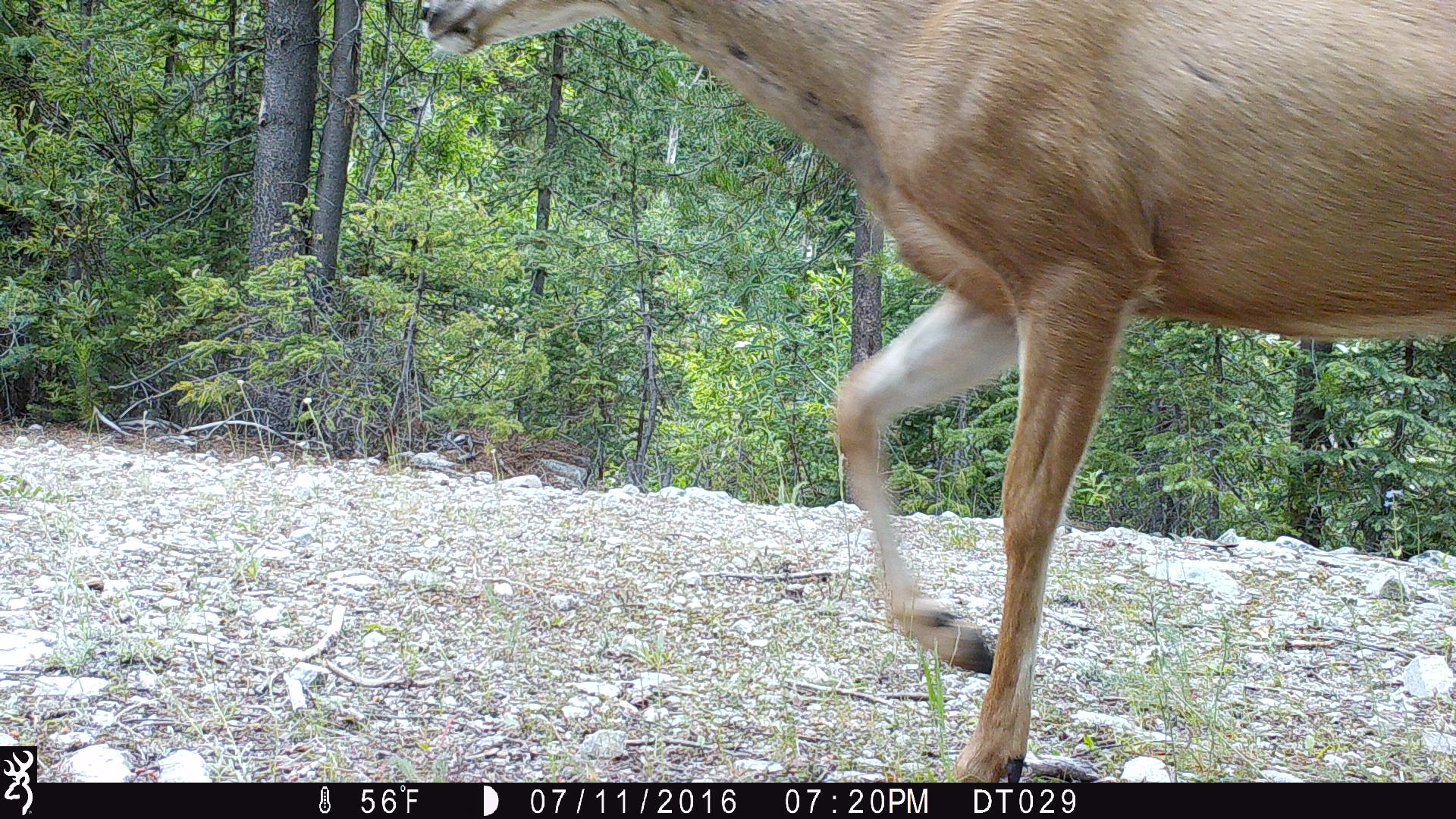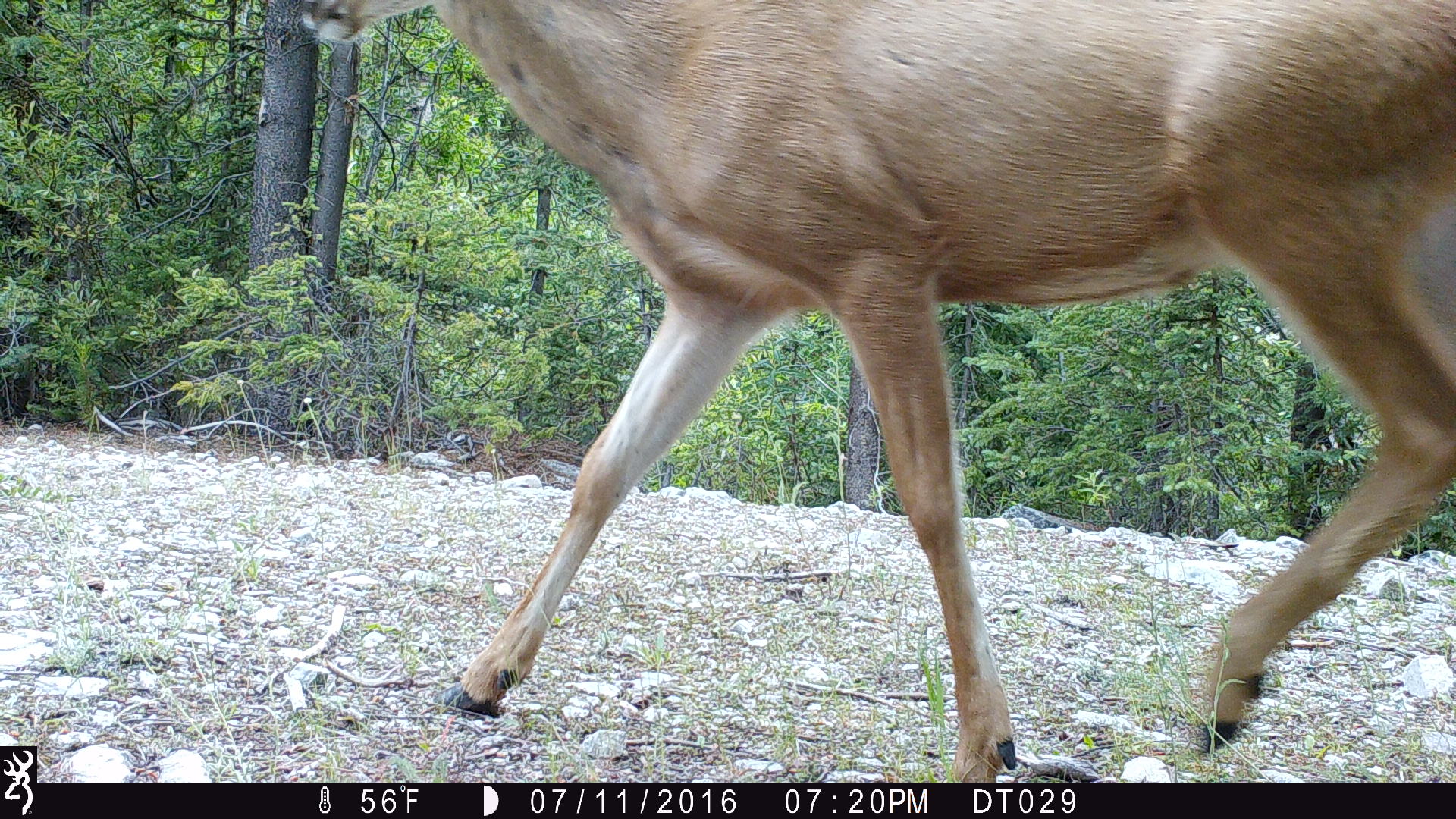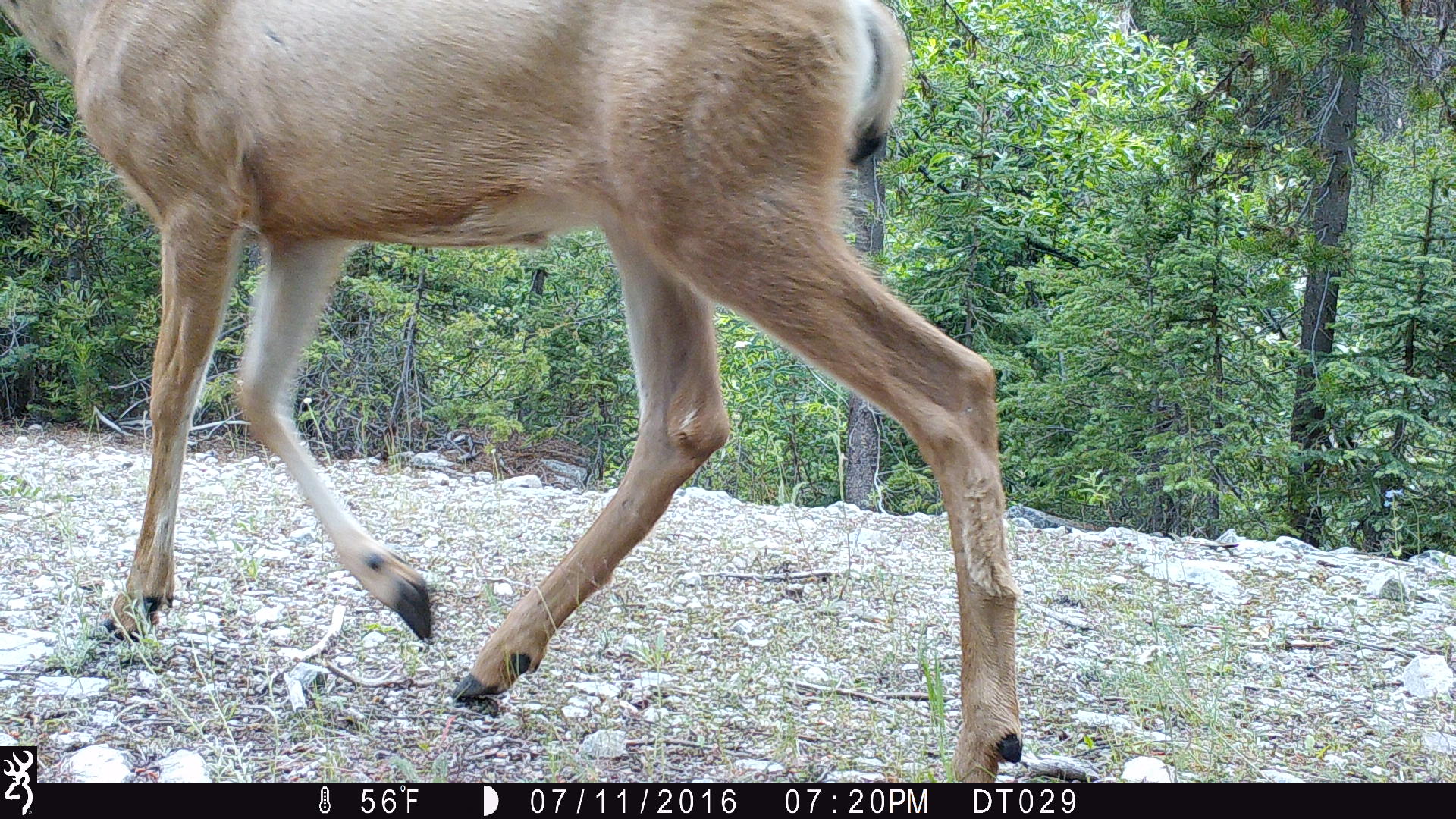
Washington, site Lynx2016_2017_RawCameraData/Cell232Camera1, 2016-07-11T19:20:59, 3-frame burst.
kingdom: Animalia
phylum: Chordata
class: Mammalia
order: Artiodactyla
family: Cervidae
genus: Odocoileus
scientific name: Odocoileus hemionus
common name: mule deer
Odocoileus hemionus (mule deer). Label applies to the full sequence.